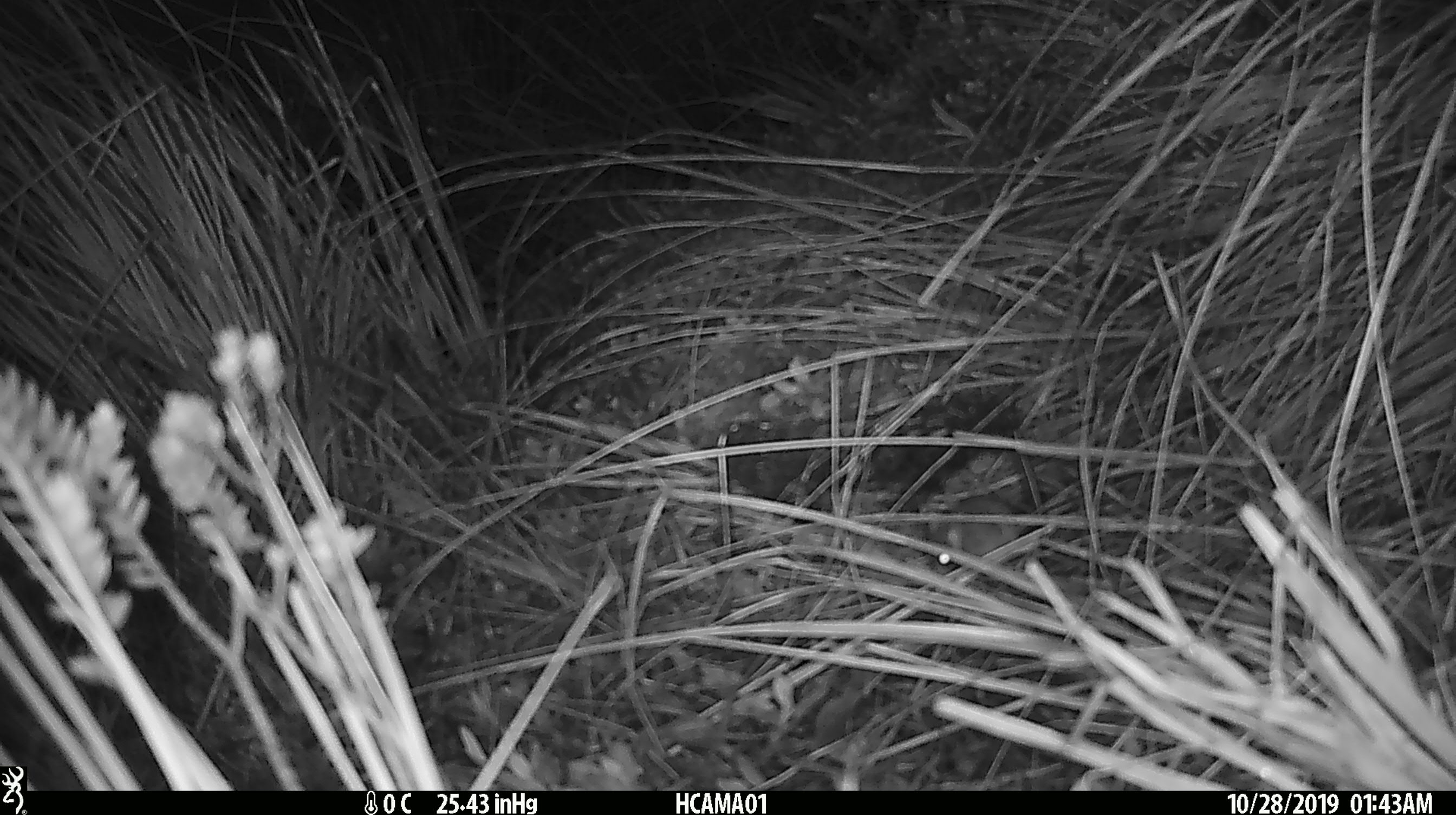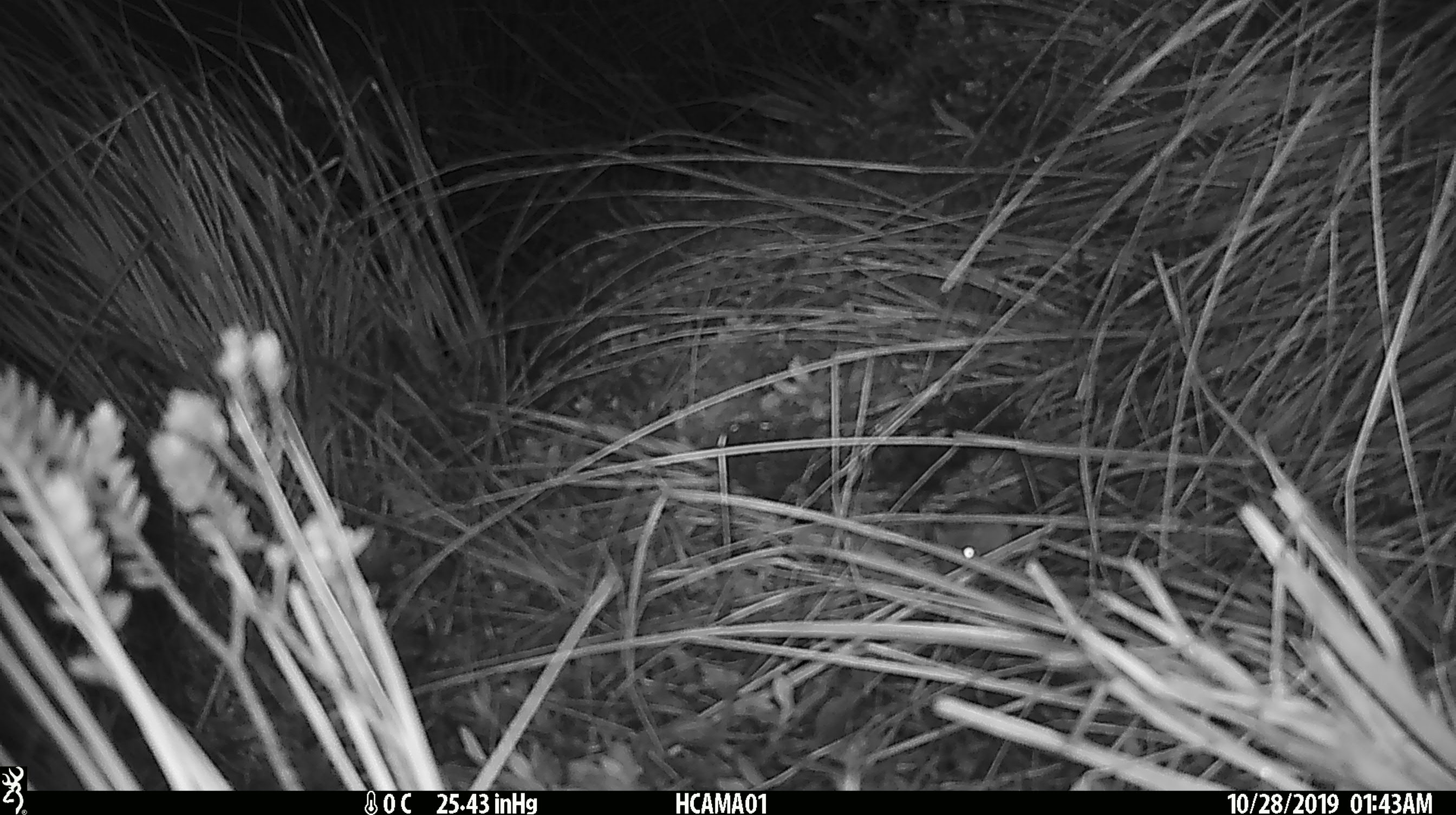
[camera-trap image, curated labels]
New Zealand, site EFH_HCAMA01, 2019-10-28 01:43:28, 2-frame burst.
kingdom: Animalia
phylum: Chordata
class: Mammalia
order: Rodentia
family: Muridae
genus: Mus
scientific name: Mus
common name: mouse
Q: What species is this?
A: Mouse (Mus).